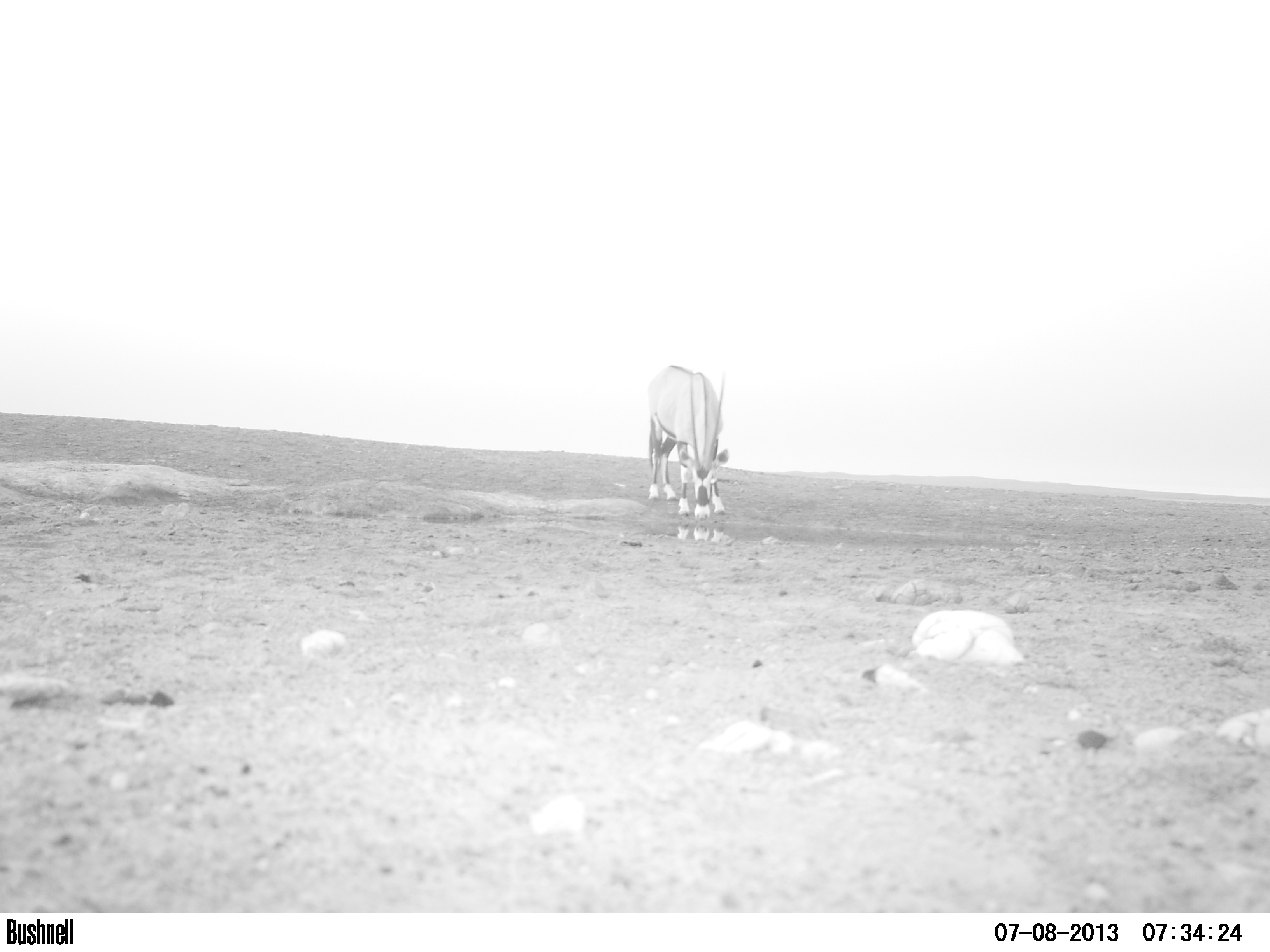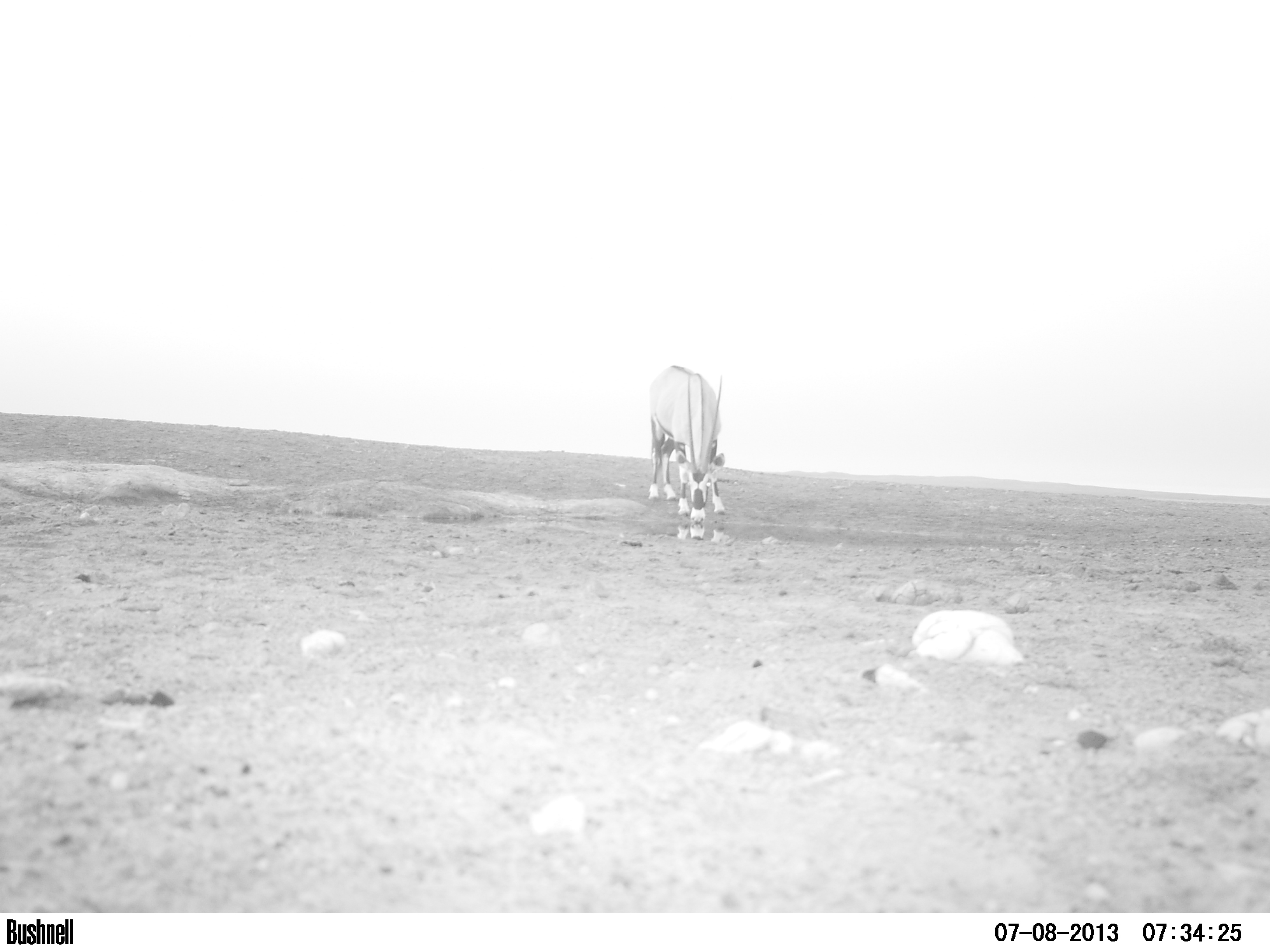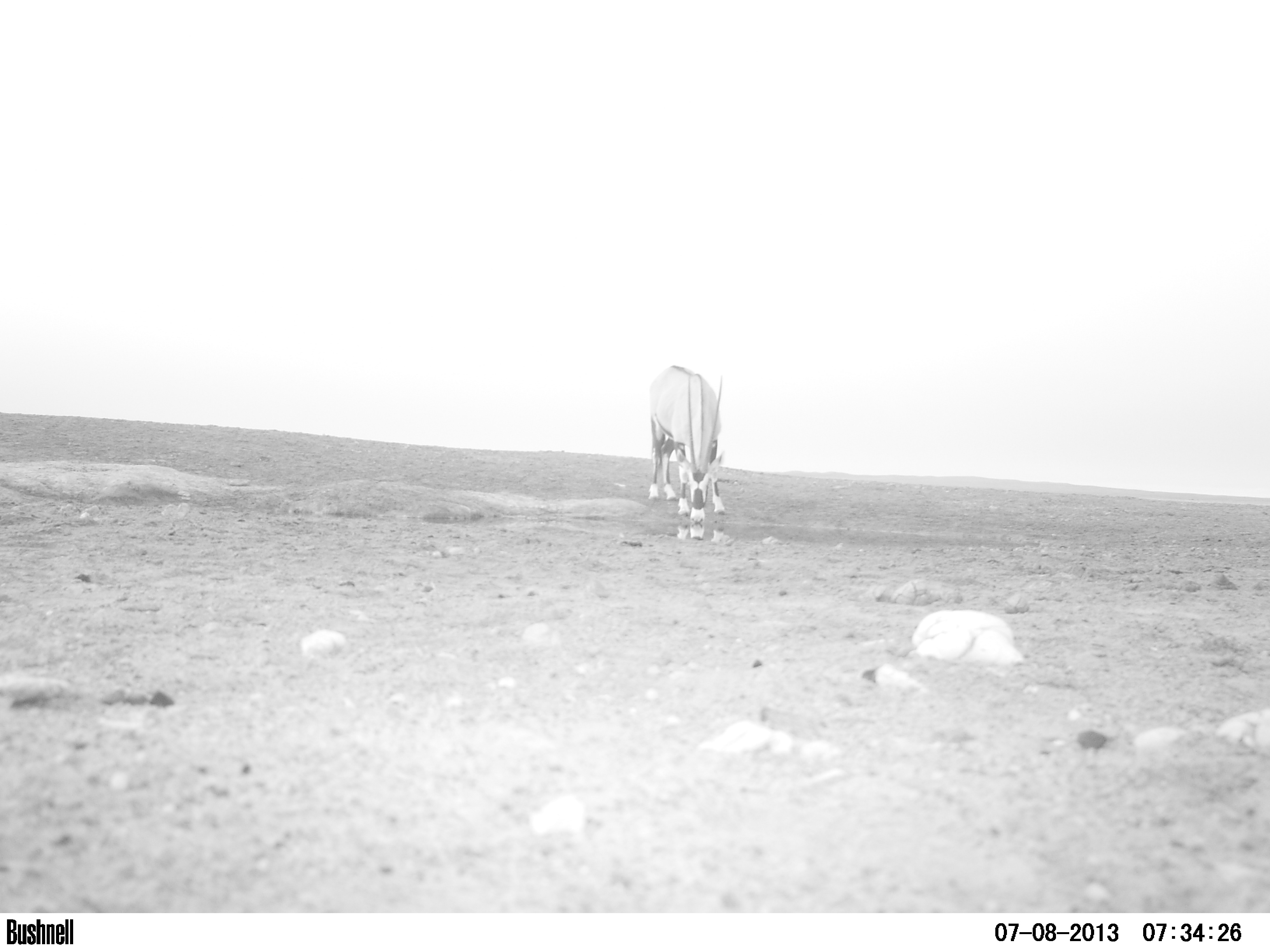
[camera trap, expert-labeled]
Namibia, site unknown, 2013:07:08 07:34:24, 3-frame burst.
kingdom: Animalia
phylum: Chordata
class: Mammalia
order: Artiodactyla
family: Bovidae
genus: Oryx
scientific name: Oryx gazella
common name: gemsbok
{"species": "Oryx gazella (gemsbok)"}